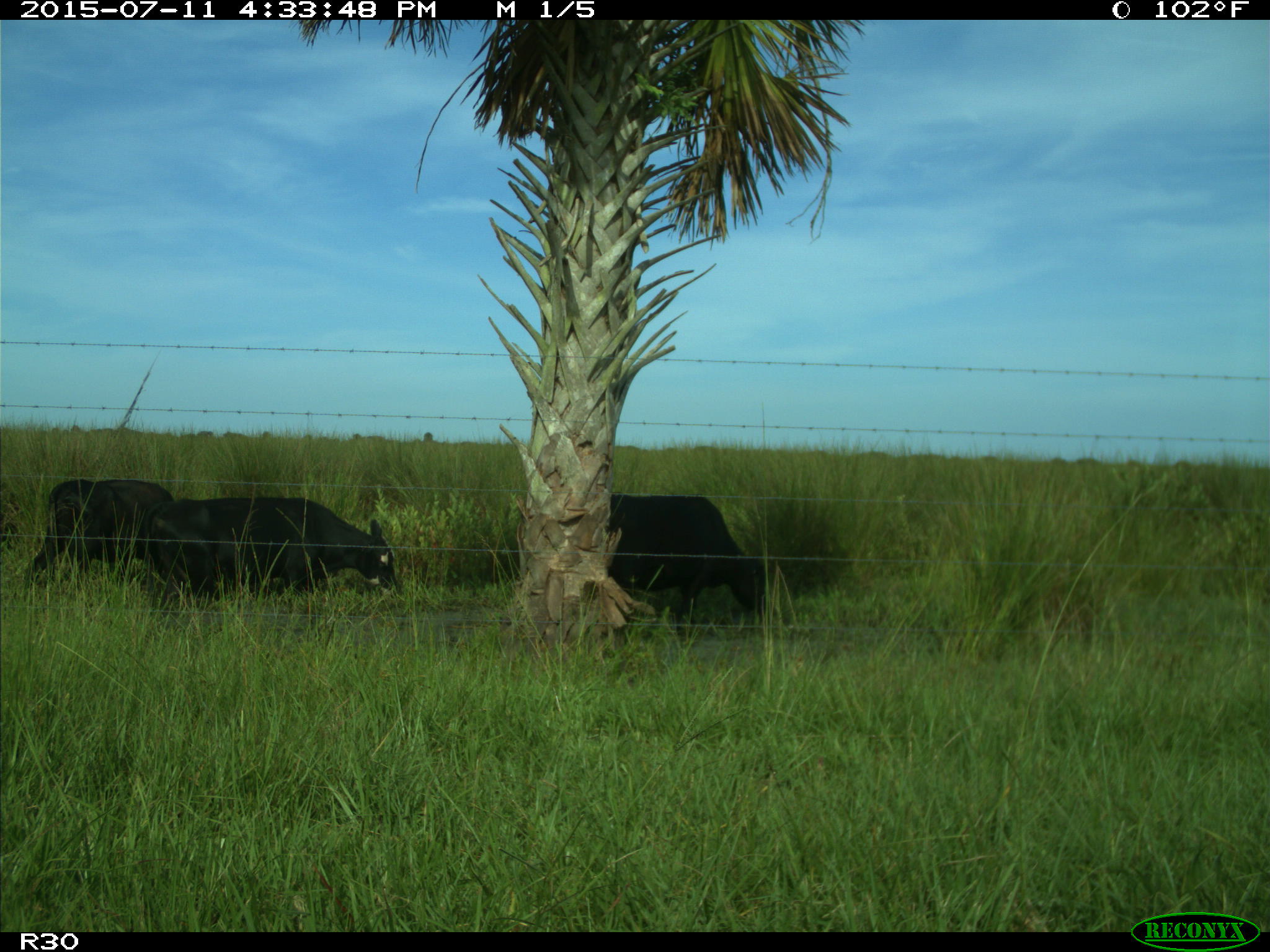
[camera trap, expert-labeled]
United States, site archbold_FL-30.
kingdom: Animalia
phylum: Chordata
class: Mammalia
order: Artiodactyla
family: Bovidae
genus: Bos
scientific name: Bos taurus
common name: domestic cow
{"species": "Bos taurus (domestic cow)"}